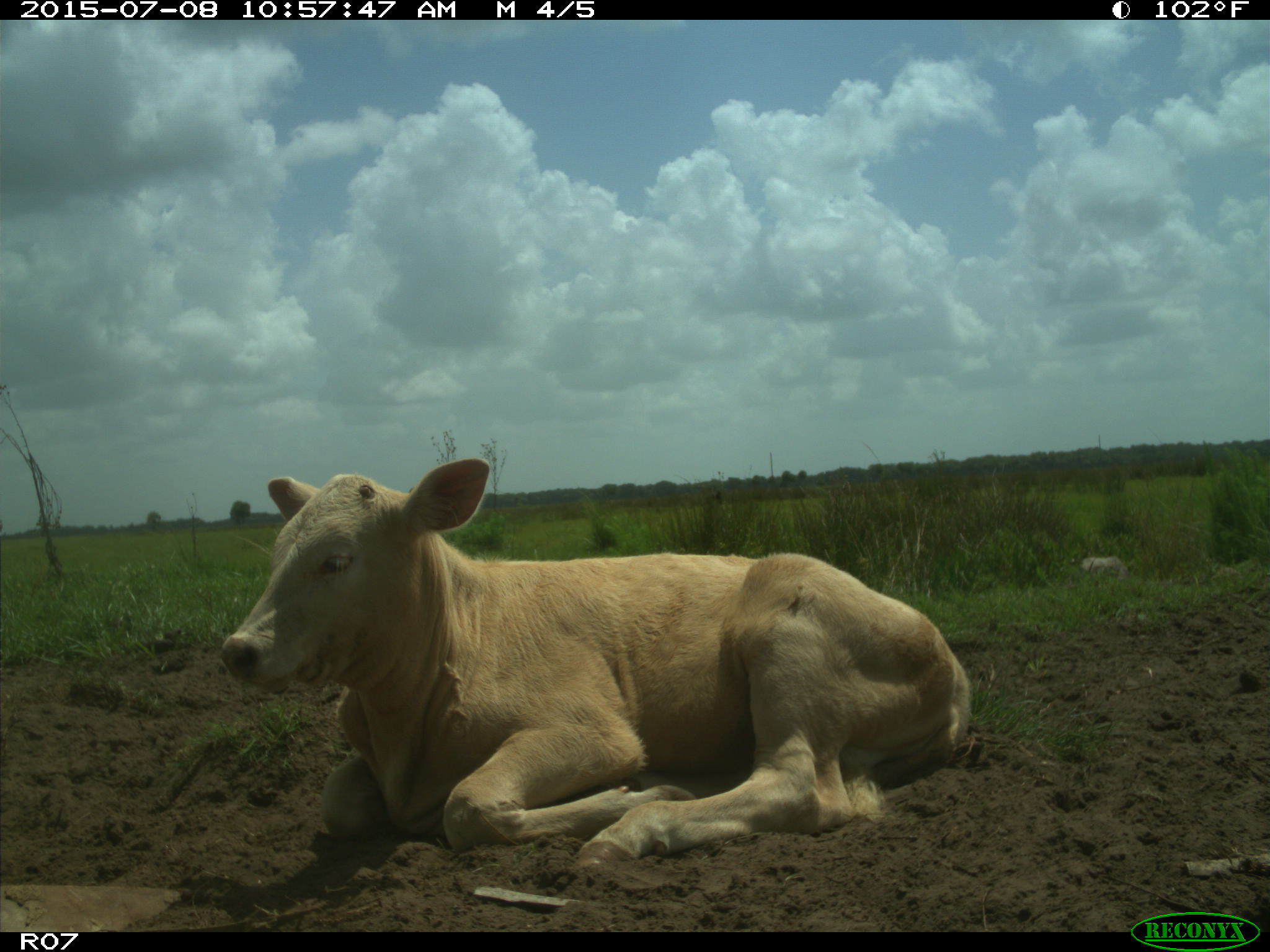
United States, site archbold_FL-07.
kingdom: Animalia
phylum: Chordata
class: Mammalia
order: Artiodactyla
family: Bovidae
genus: Bos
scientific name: Bos taurus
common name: domestic cow